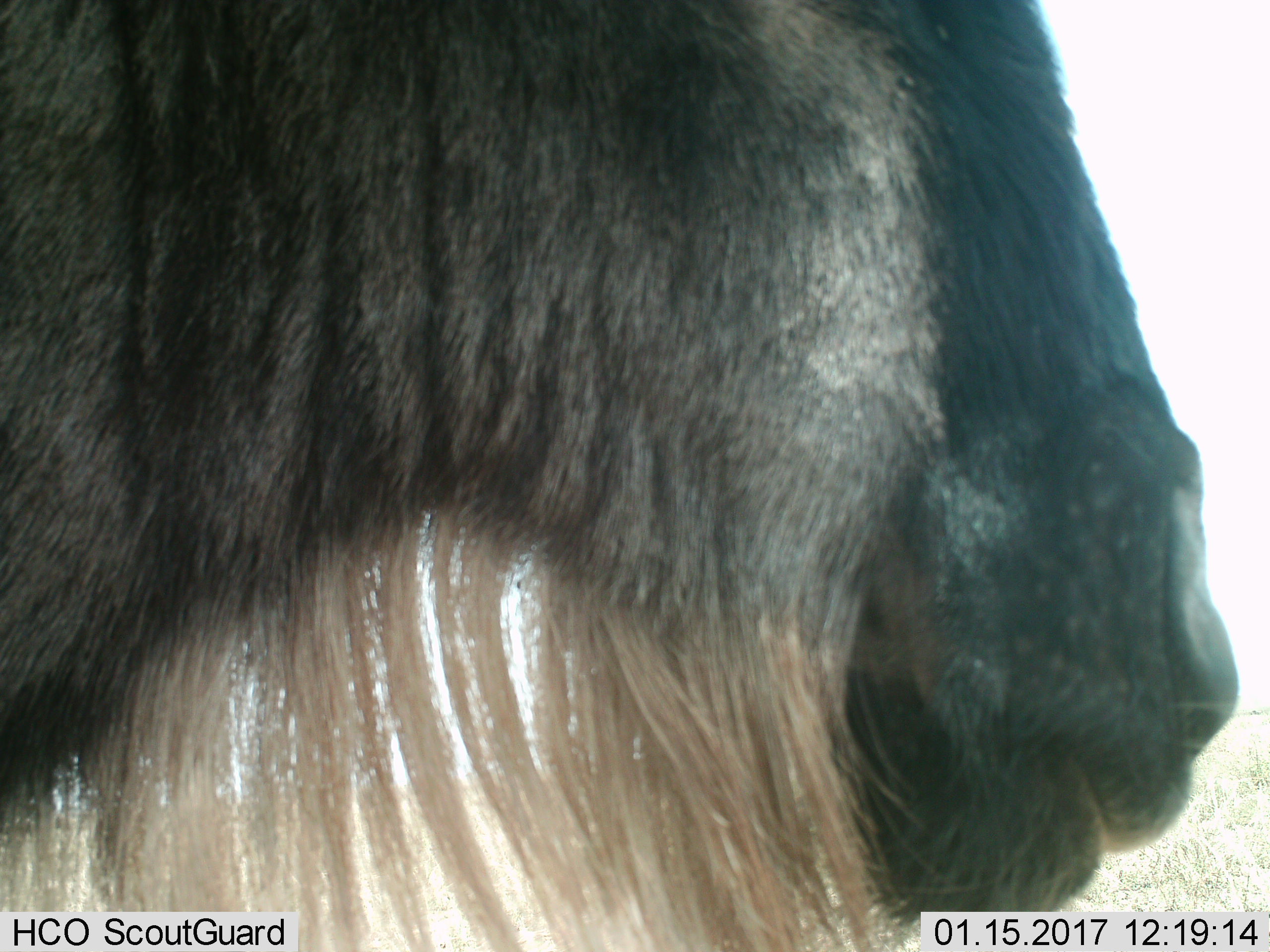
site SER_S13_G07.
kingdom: Animalia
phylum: Chordata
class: Mammalia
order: Artiodactyla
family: Bovidae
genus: Connochaetes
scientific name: Connochaetes taurinus taurinus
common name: blue wildebeest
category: wildebeestblue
Wildebeestblue (blue wildebeest) (Connochaetes taurinus taurinus), count 1. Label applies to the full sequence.